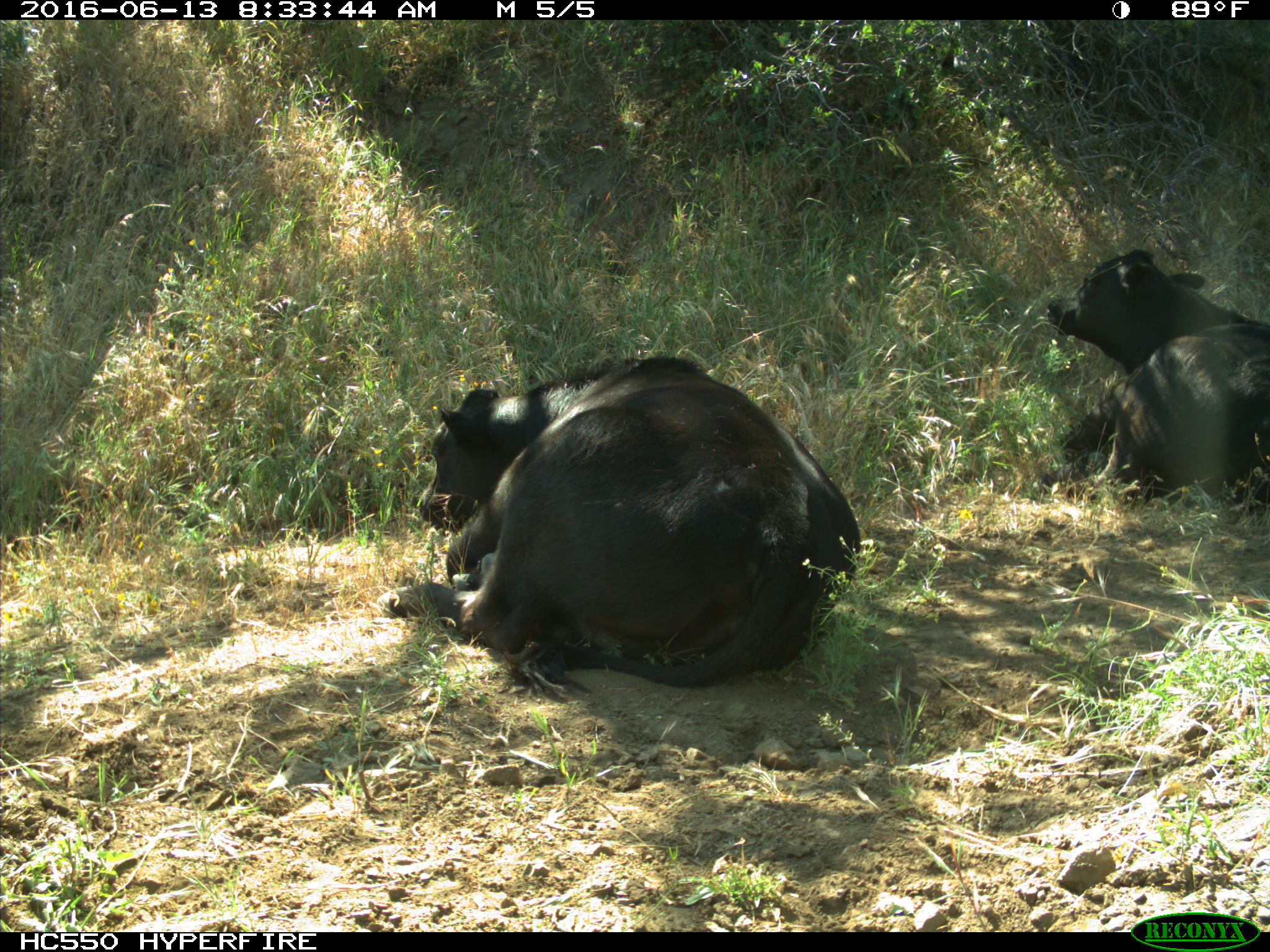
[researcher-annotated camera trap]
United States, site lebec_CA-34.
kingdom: Animalia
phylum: Chordata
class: Mammalia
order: Artiodactyla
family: Bovidae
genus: Bos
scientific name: Bos taurus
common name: domestic cow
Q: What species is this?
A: Bos taurus (domestic cow).